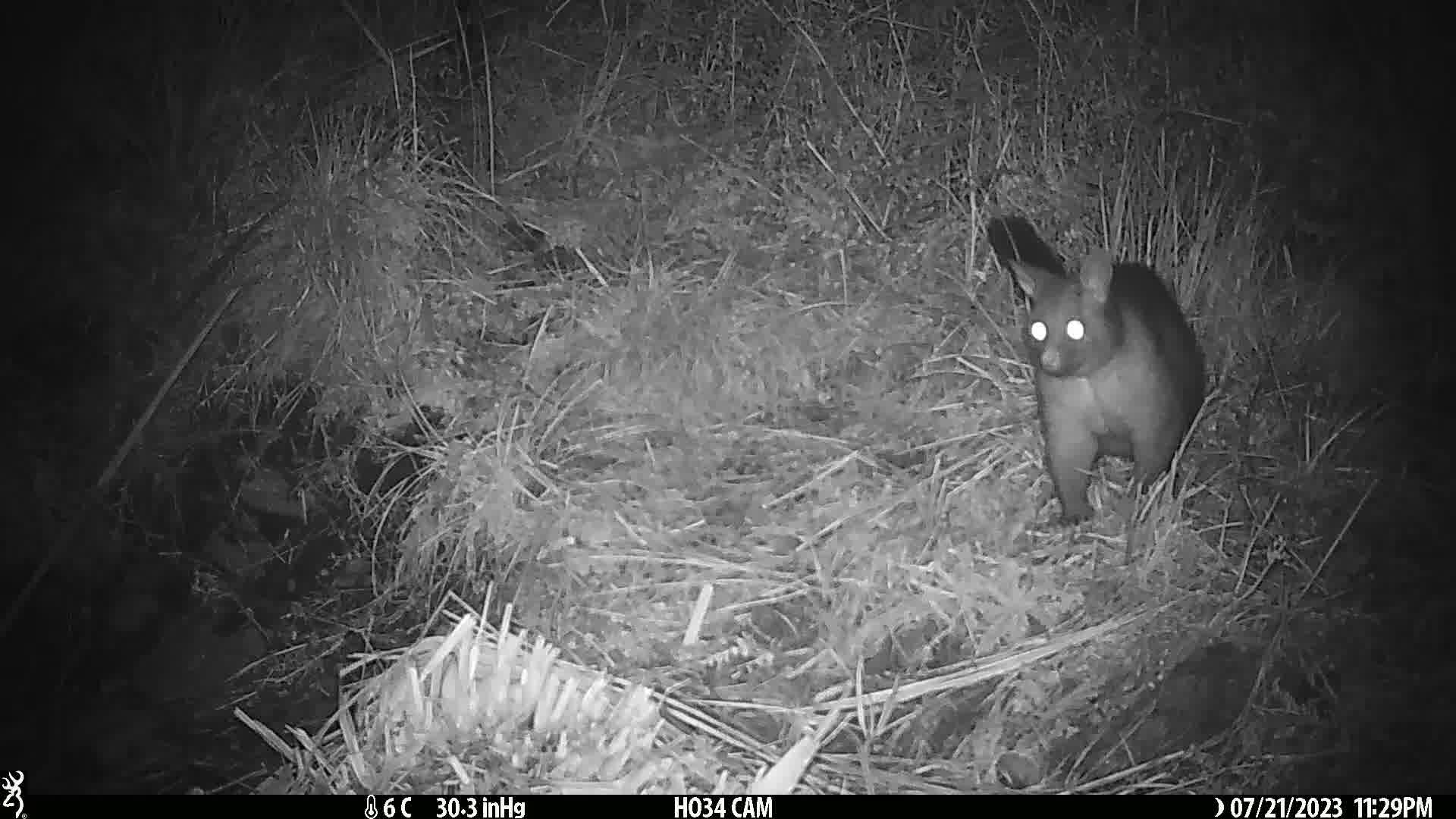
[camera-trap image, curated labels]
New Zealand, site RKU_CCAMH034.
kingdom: Animalia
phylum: Chordata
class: Mammalia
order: Diprotodontia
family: Phalangeridae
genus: Trichosurus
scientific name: Trichosurus vulpecula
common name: common brushtail possum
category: possum